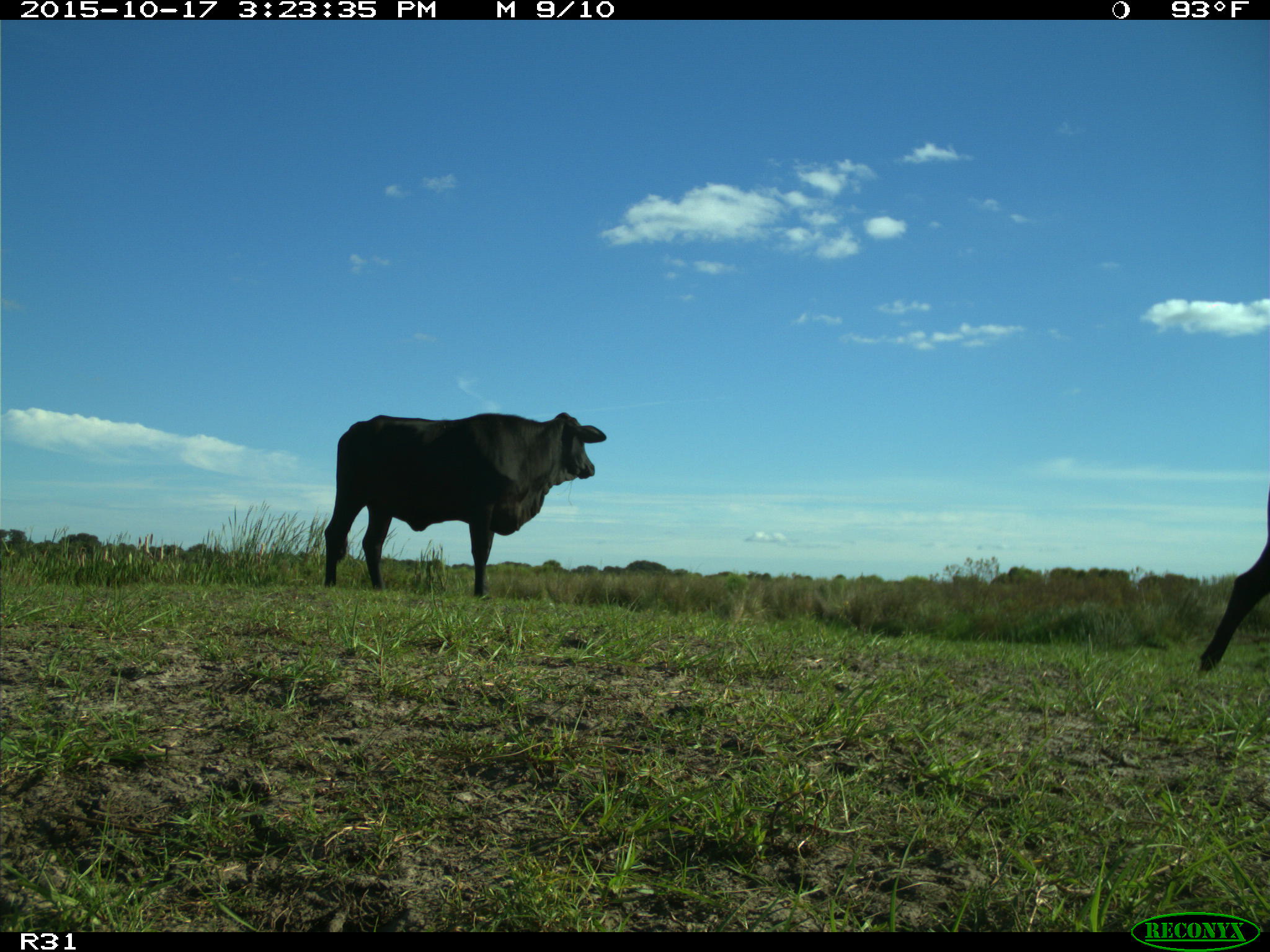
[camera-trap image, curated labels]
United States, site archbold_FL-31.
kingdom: Animalia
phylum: Chordata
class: Mammalia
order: Artiodactyla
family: Bovidae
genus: Bos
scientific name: Bos taurus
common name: domestic cow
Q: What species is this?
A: Bos taurus (domestic cow).